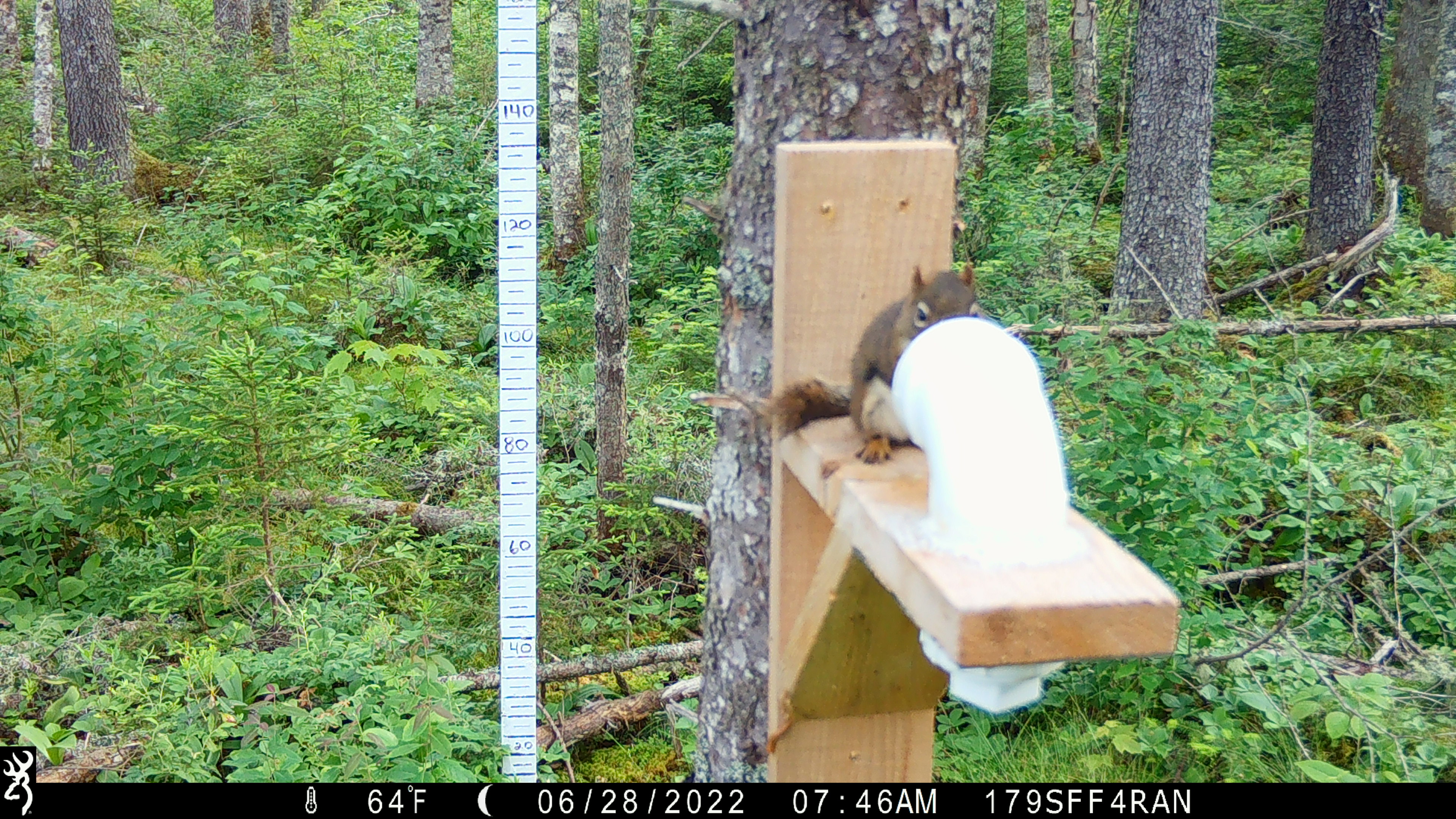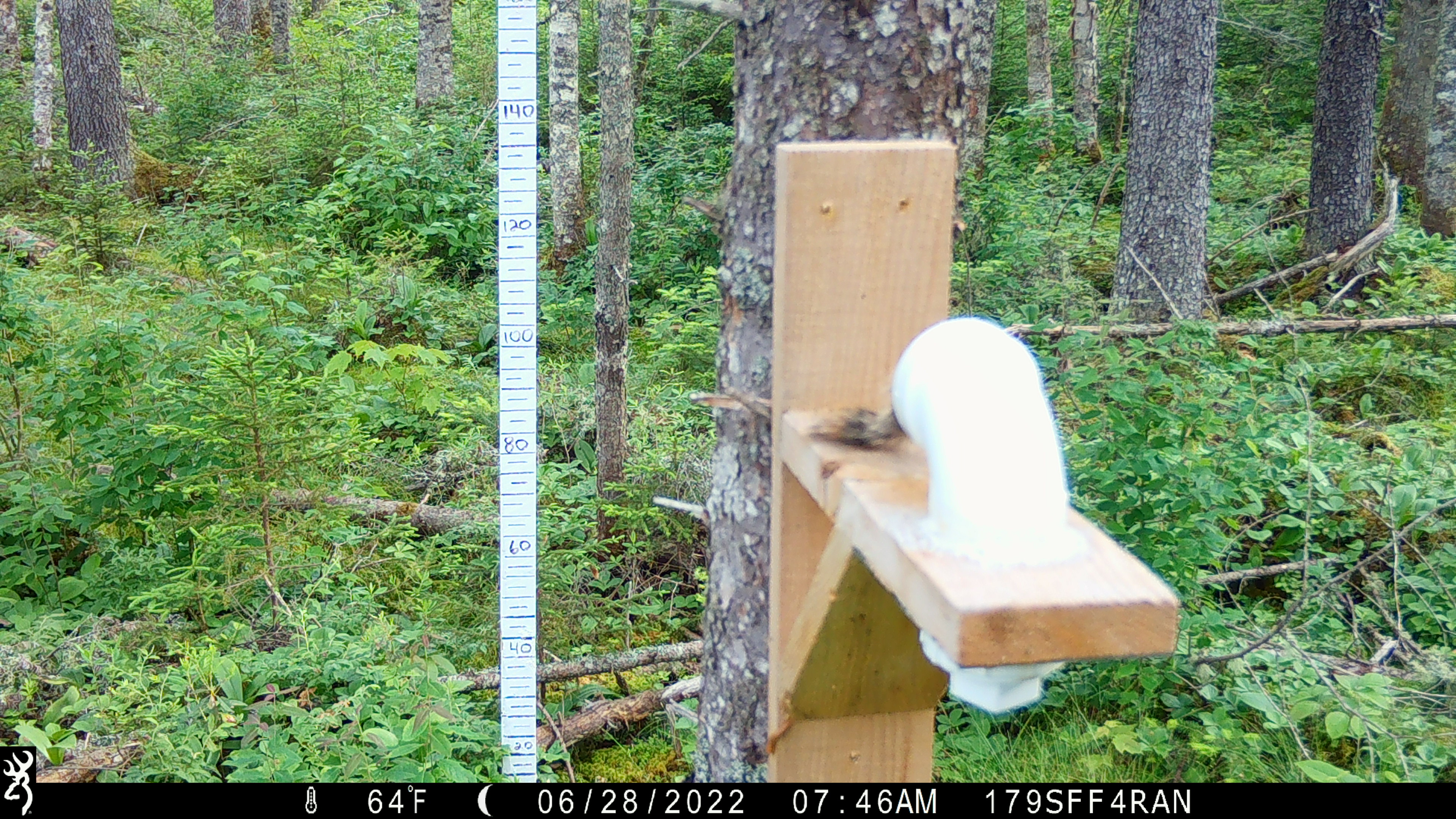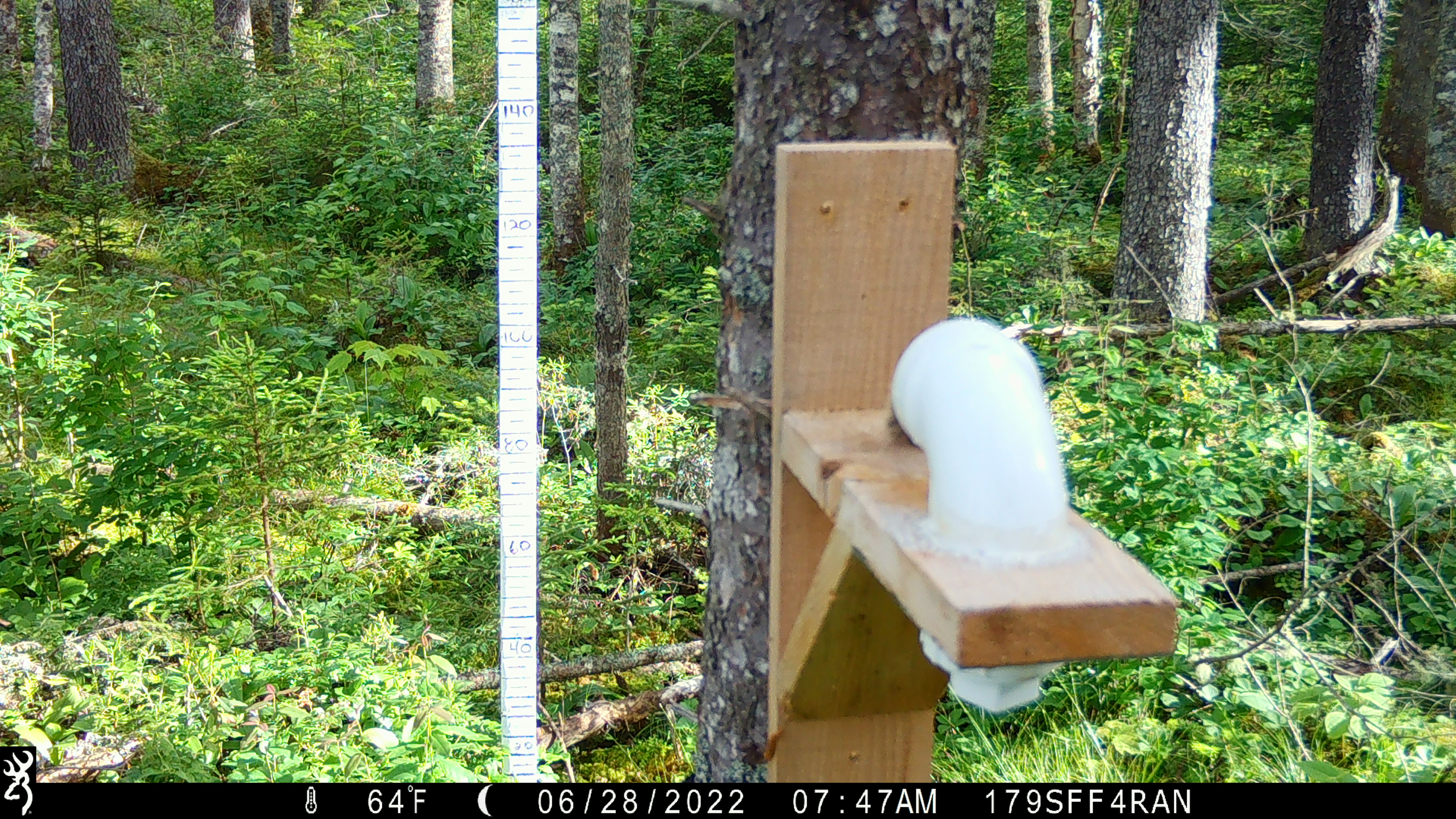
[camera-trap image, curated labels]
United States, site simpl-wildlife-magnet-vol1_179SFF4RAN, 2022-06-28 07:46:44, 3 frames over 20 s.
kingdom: Animalia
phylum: Chordata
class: Mammalia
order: Rodentia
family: Sciuridae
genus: Tamiasciurus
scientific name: Tamiasciurus hudsonicus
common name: red squirrel